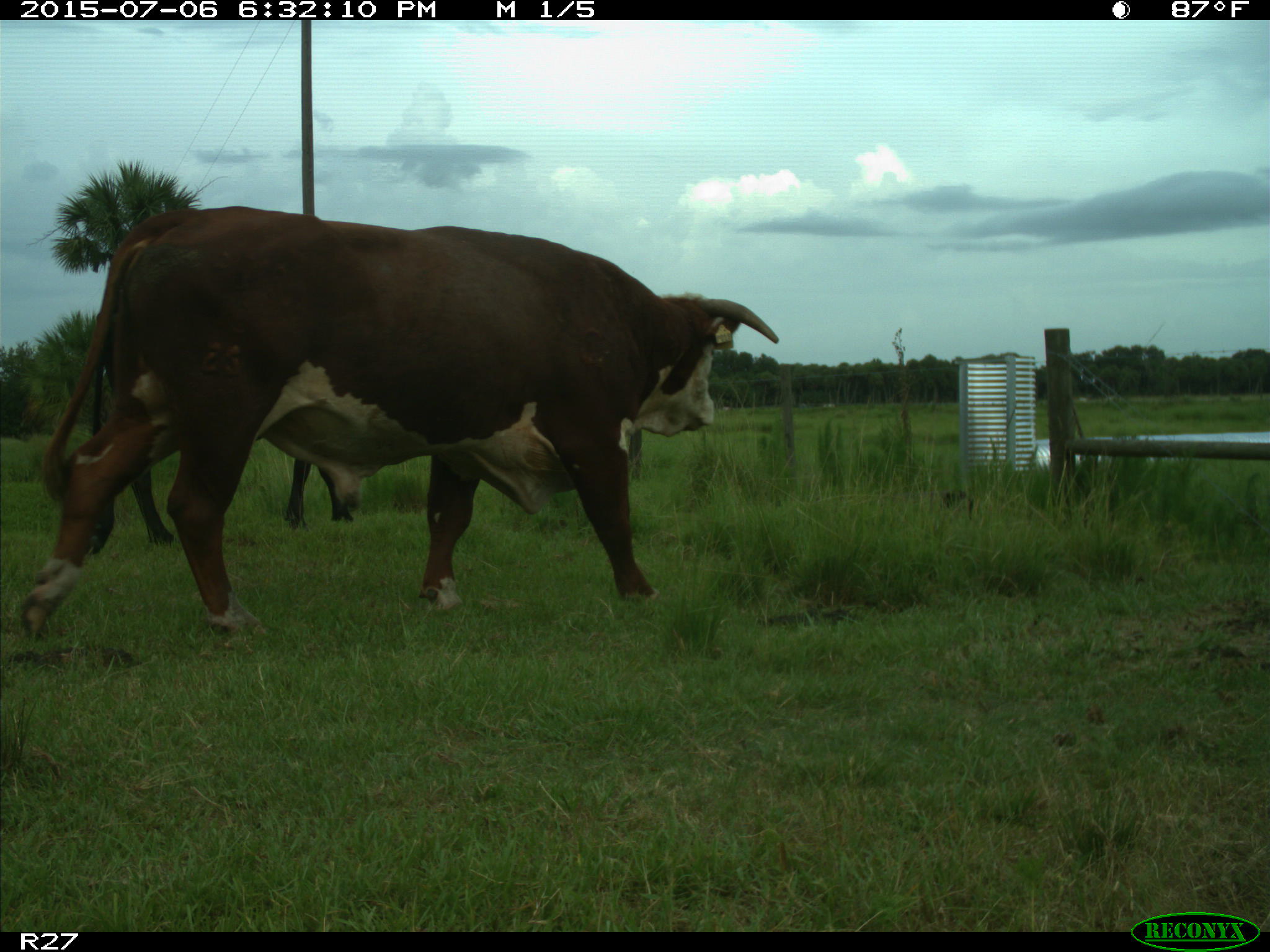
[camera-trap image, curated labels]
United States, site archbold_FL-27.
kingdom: Animalia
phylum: Chordata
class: Mammalia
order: Artiodactyla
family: Bovidae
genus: Bos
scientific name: Bos taurus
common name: domestic cow